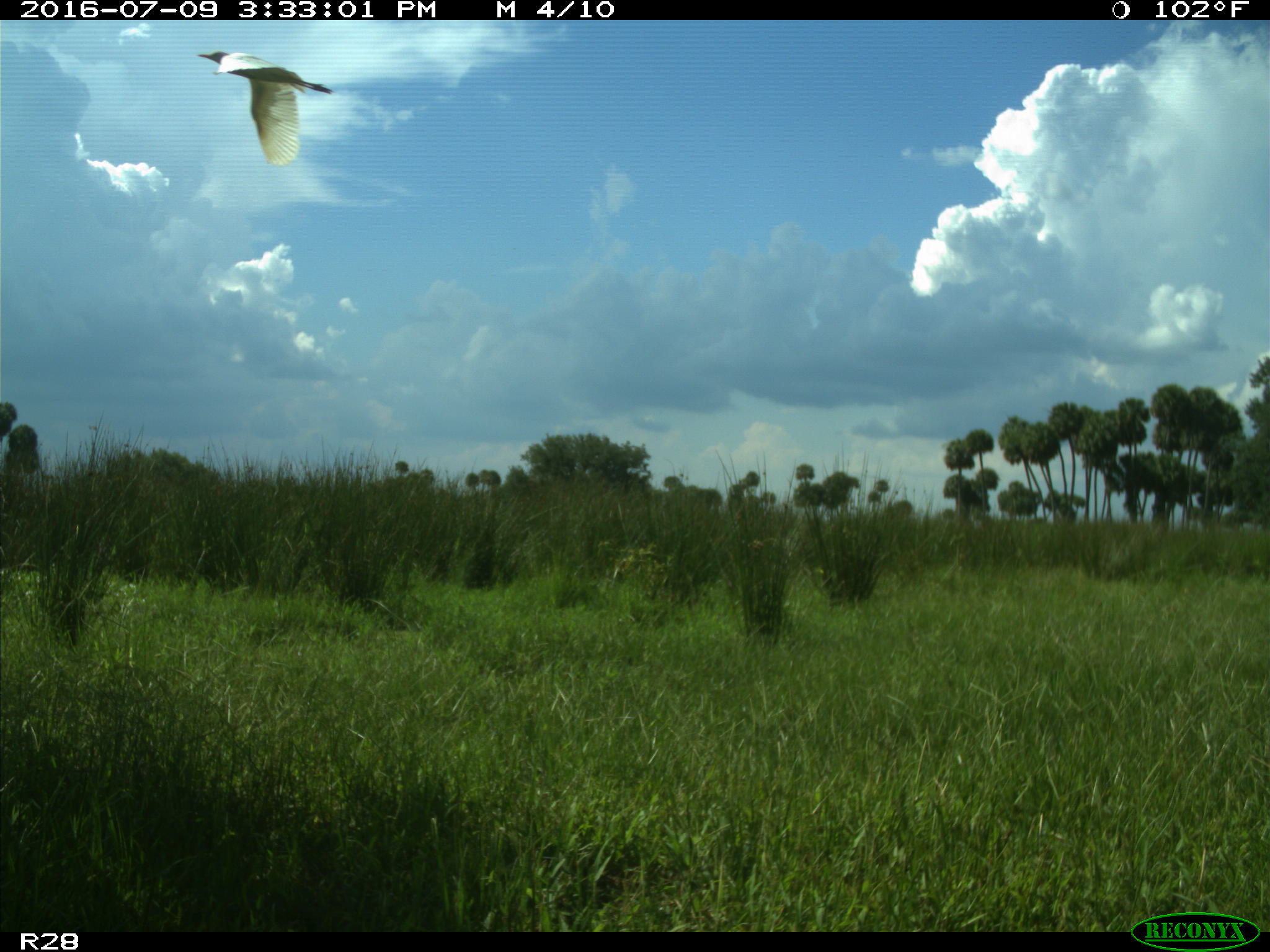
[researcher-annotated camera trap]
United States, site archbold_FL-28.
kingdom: Animalia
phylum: Chordata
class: Aves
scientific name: Aves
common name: birds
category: unidentified bird